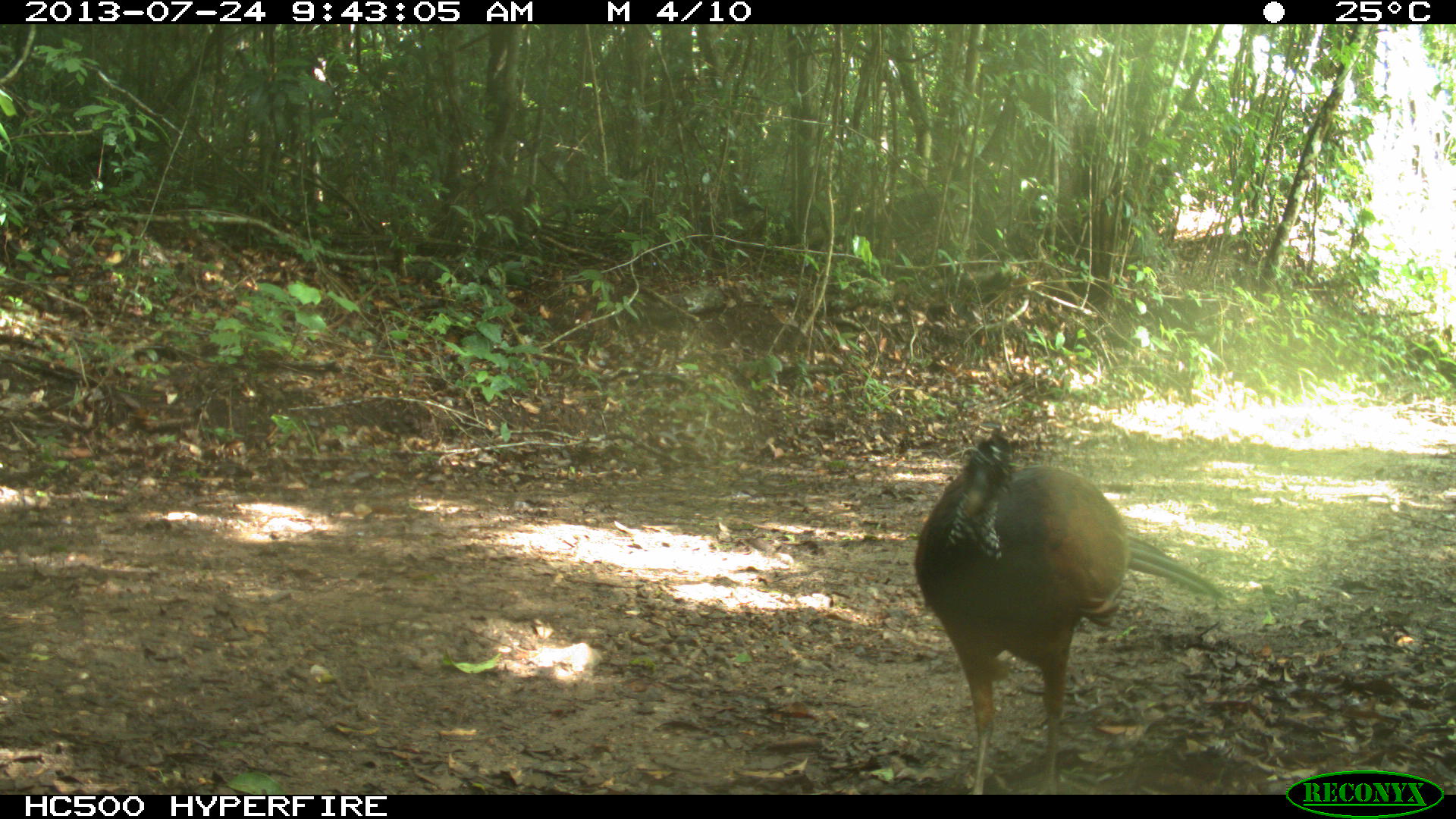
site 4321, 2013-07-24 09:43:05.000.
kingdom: Animalia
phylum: Chordata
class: Aves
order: Galliformes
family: Cracidae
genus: Crax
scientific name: Crax rubra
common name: great curassow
Crax rubra (great curassow), count 1, sex female.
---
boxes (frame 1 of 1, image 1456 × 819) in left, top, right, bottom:
crax rubra: 910, 424, 1227, 793